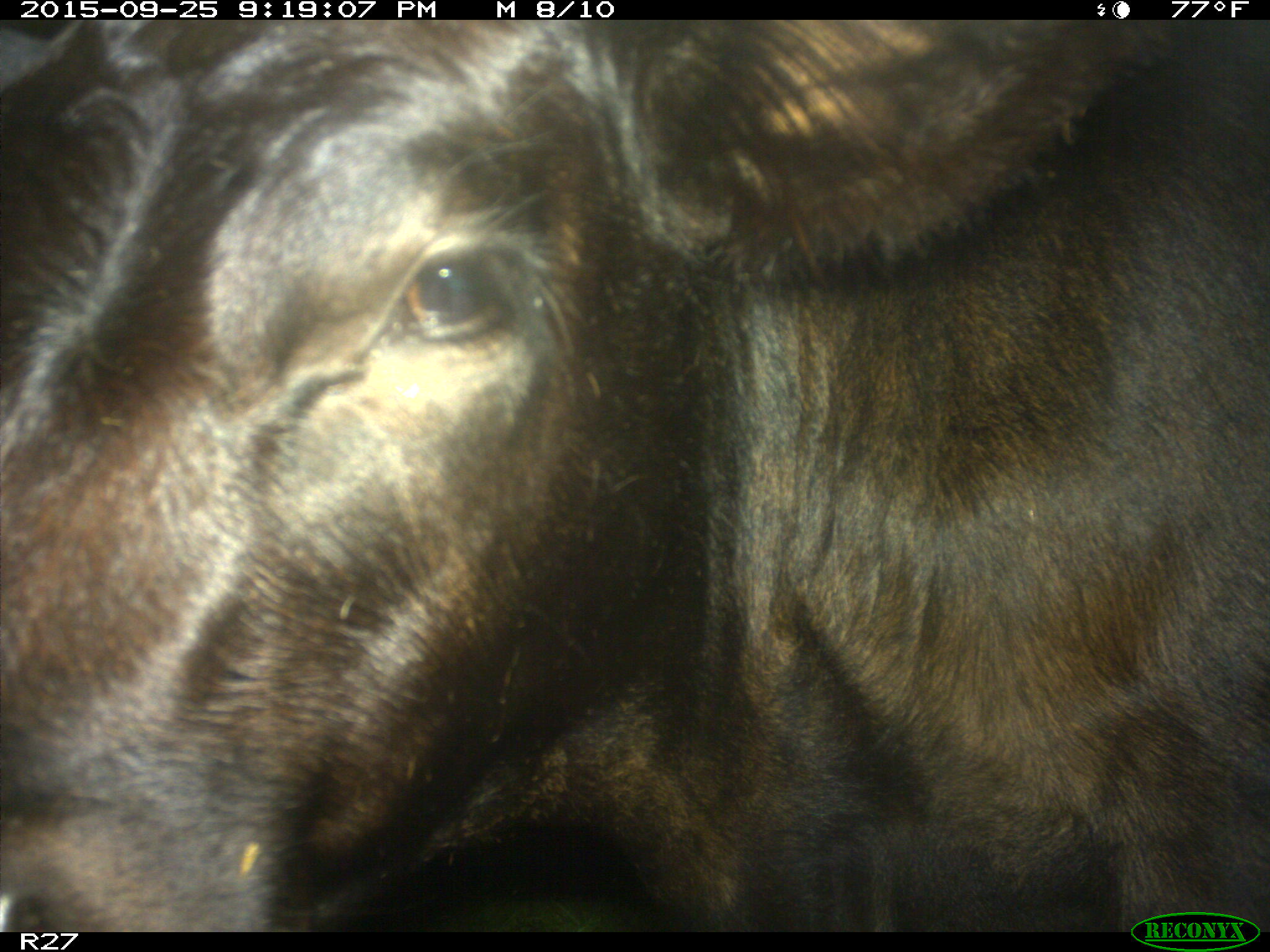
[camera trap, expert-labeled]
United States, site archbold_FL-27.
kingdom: Animalia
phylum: Chordata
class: Mammalia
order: Artiodactyla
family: Bovidae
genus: Bos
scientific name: Bos taurus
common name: domestic cow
Bos taurus (domestic cow).